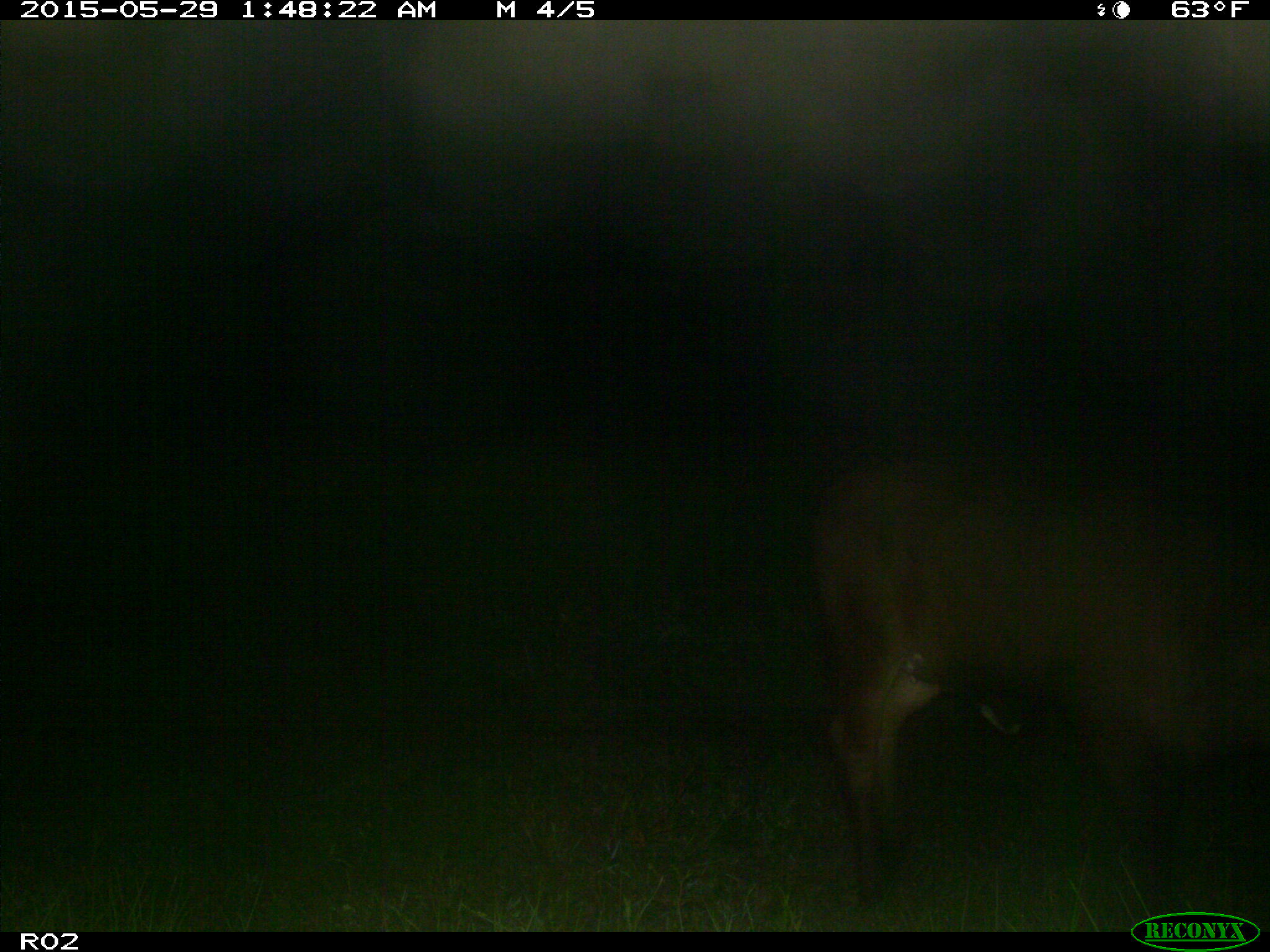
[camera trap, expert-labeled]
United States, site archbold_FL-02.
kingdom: Animalia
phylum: Chordata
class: Mammalia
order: Artiodactyla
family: Bovidae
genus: Bos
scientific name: Bos taurus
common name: domestic cow